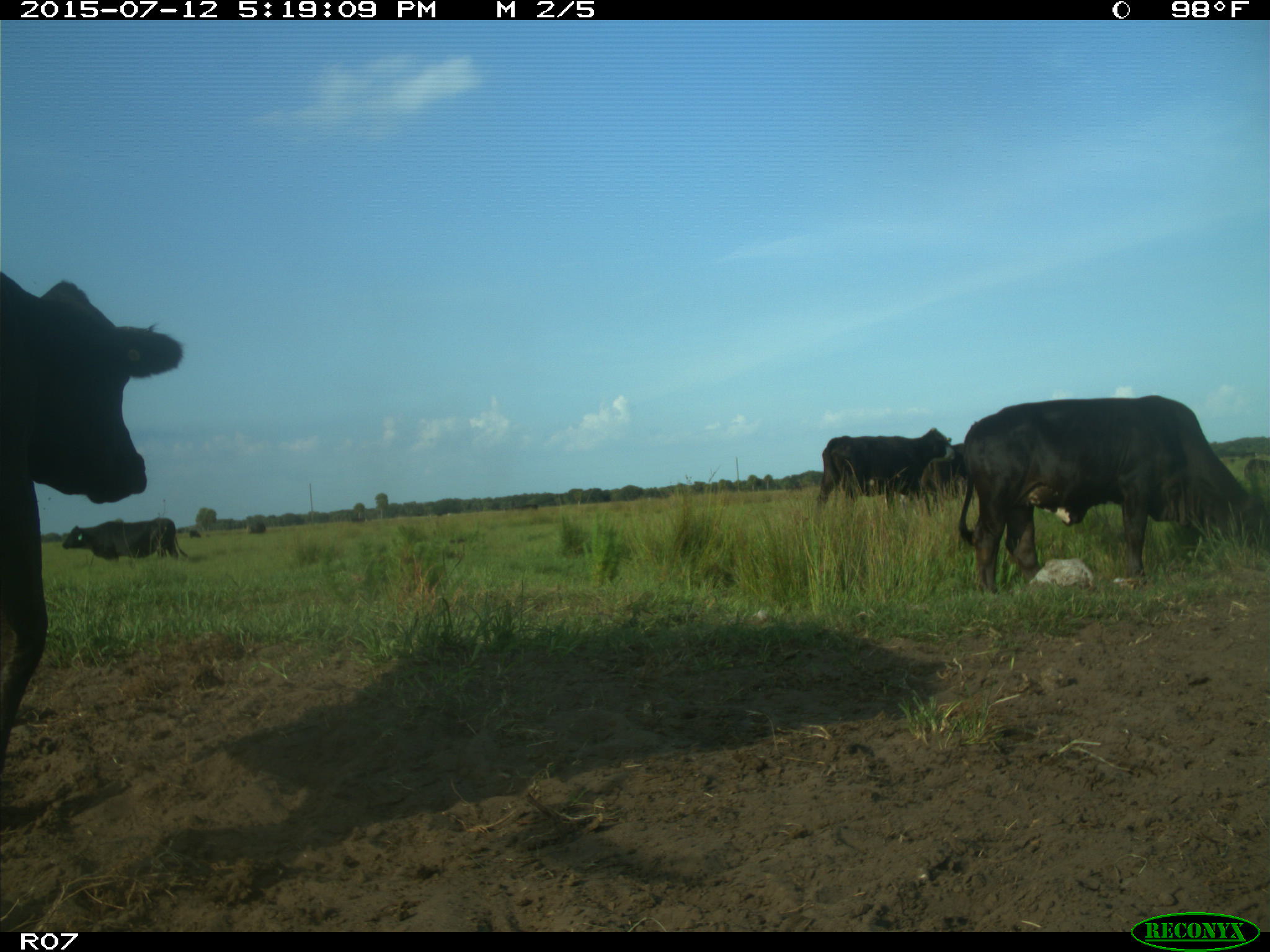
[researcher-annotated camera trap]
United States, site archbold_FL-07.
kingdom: Animalia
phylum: Chordata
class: Mammalia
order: Artiodactyla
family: Bovidae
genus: Bos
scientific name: Bos taurus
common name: domestic cow